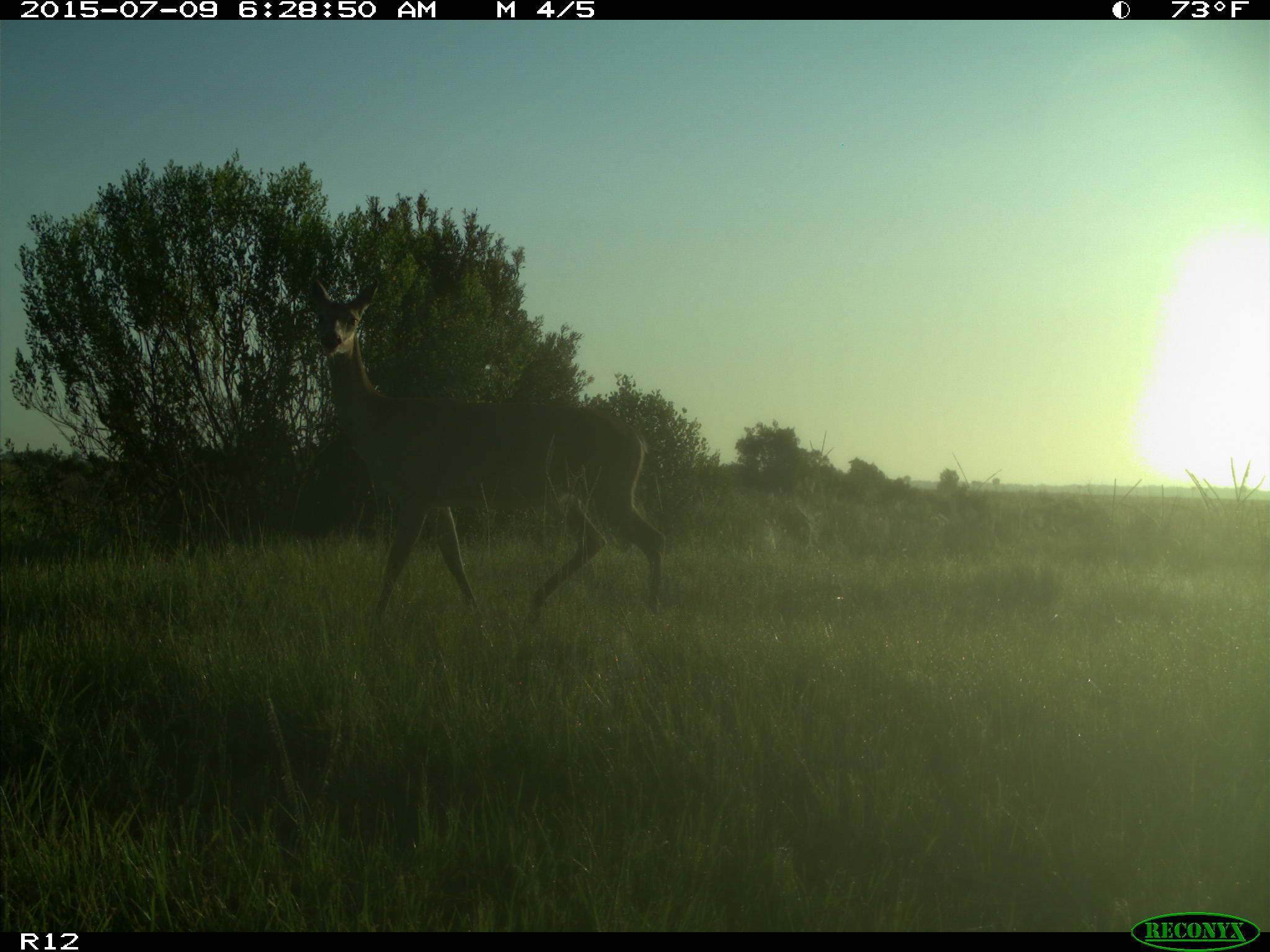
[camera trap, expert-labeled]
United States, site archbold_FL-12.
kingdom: Animalia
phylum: Chordata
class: Mammalia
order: Artiodactyla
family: Cervidae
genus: Odocoileus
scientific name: Odocoileus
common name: deer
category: unidentified deer